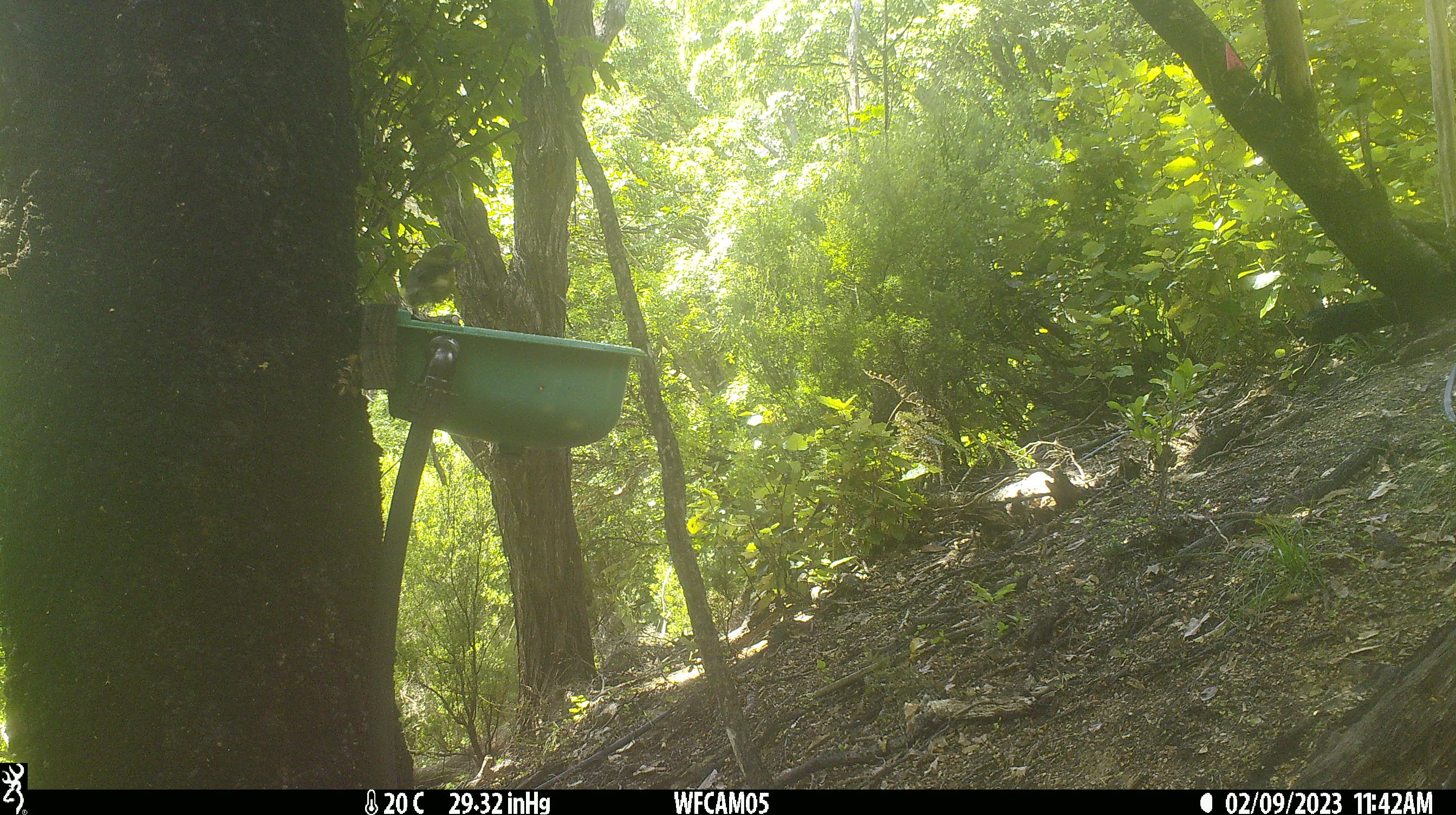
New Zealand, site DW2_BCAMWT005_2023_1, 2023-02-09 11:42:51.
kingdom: Animalia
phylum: Chordata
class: Aves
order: Passeriformes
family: Meliphagidae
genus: Anthornis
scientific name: Anthornis melanura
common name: new zealand bellbird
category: bellbird